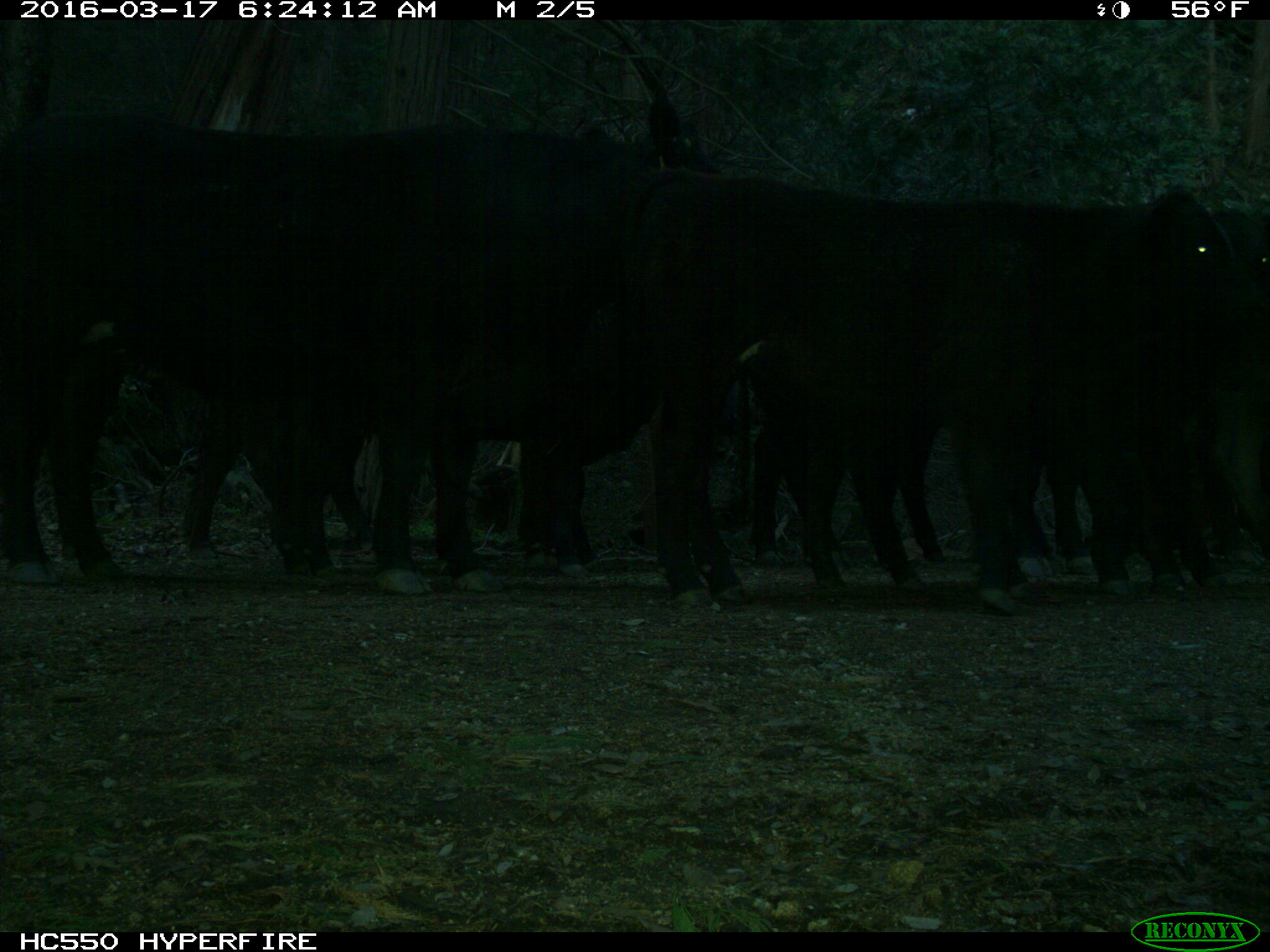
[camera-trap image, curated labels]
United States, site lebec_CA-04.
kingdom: Animalia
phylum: Chordata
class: Mammalia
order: Artiodactyla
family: Bovidae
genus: Bos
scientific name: Bos taurus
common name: domestic cow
Bos taurus (domestic cow).